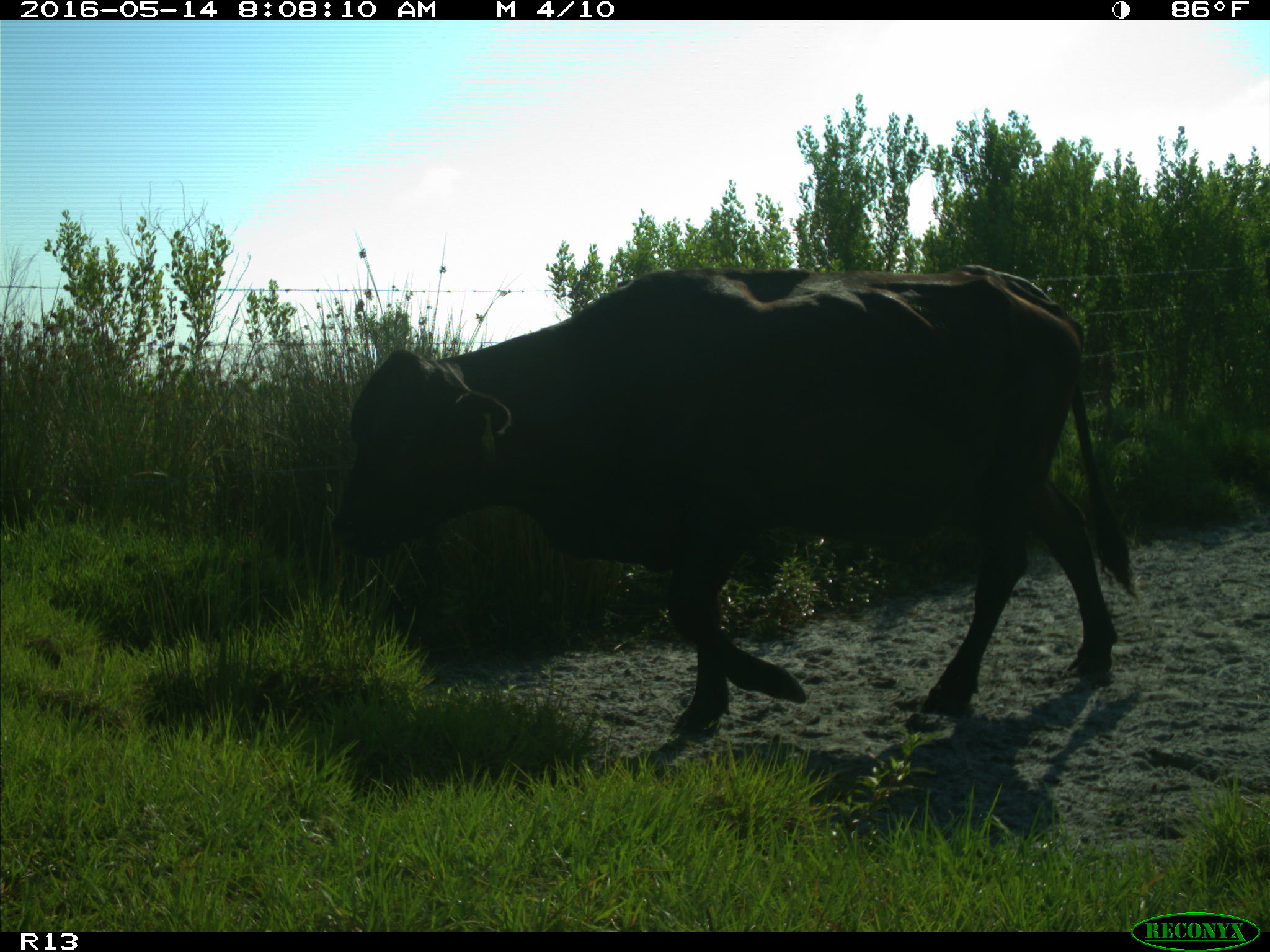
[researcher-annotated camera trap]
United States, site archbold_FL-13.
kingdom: Animalia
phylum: Chordata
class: Mammalia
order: Artiodactyla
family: Bovidae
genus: Bos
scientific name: Bos taurus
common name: domestic cow